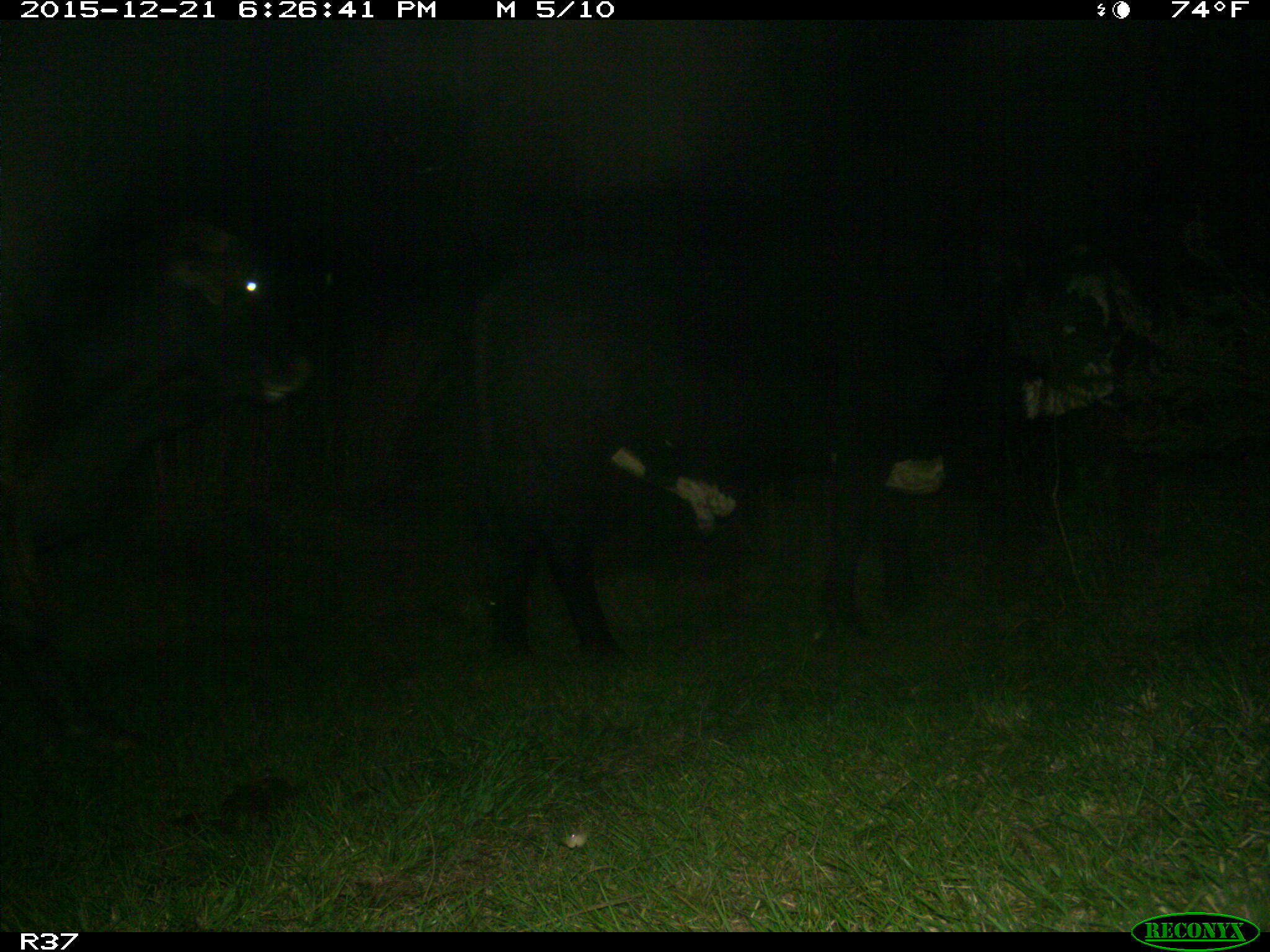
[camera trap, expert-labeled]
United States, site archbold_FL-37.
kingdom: Animalia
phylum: Chordata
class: Mammalia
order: Artiodactyla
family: Bovidae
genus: Bos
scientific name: Bos taurus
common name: domestic cow